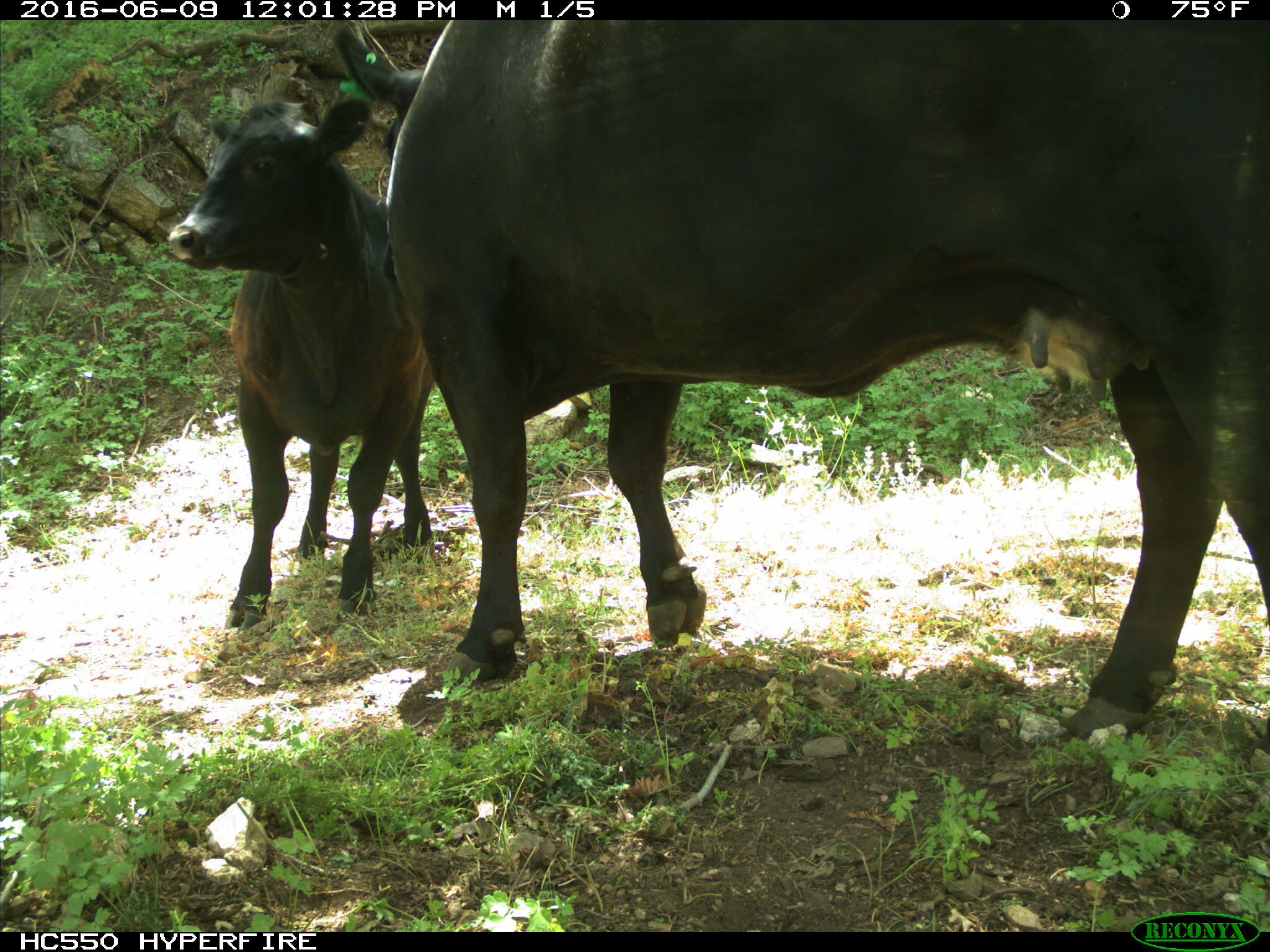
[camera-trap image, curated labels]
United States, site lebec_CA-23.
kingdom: Animalia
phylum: Chordata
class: Mammalia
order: Artiodactyla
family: Bovidae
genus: Bos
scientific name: Bos taurus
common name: domestic cow